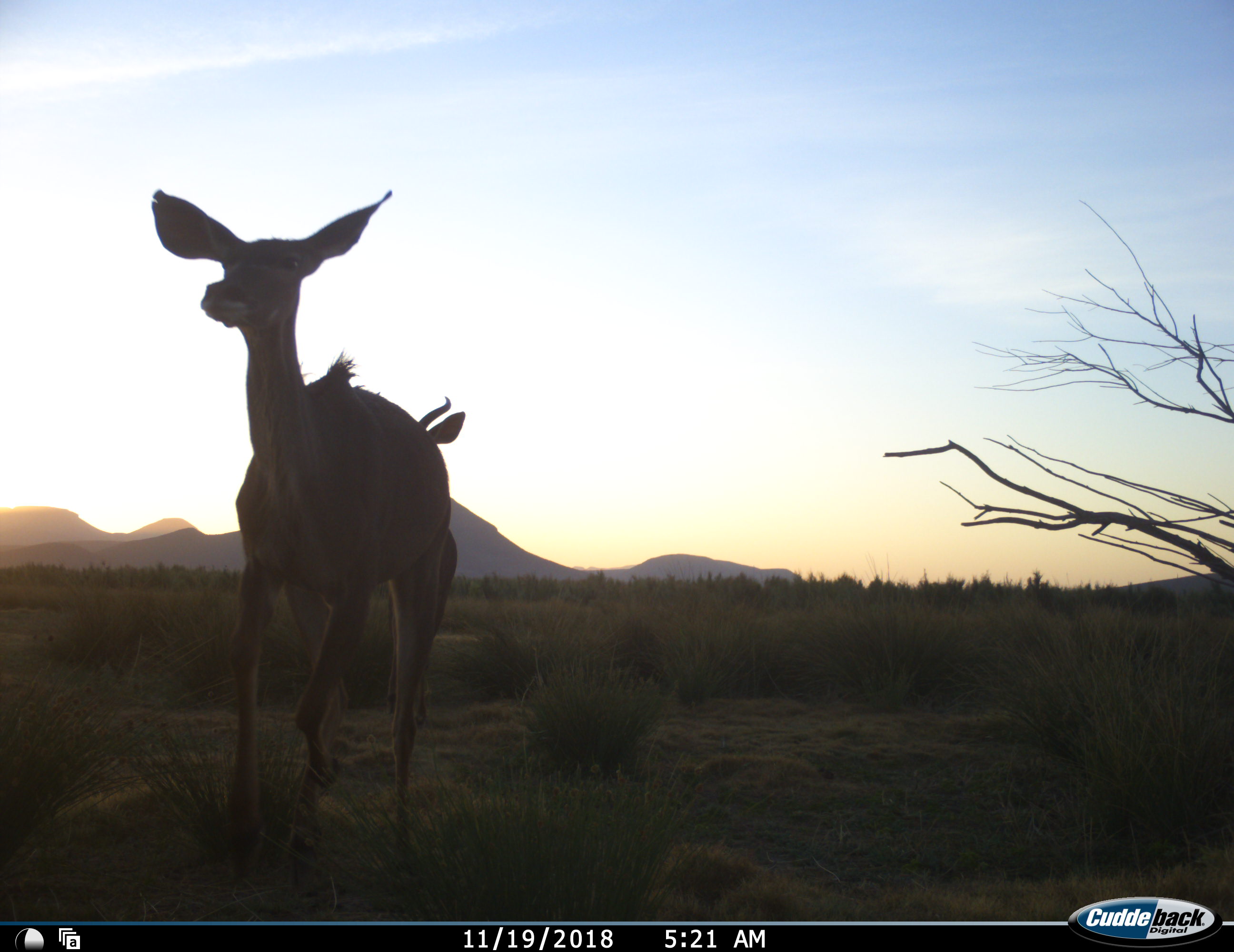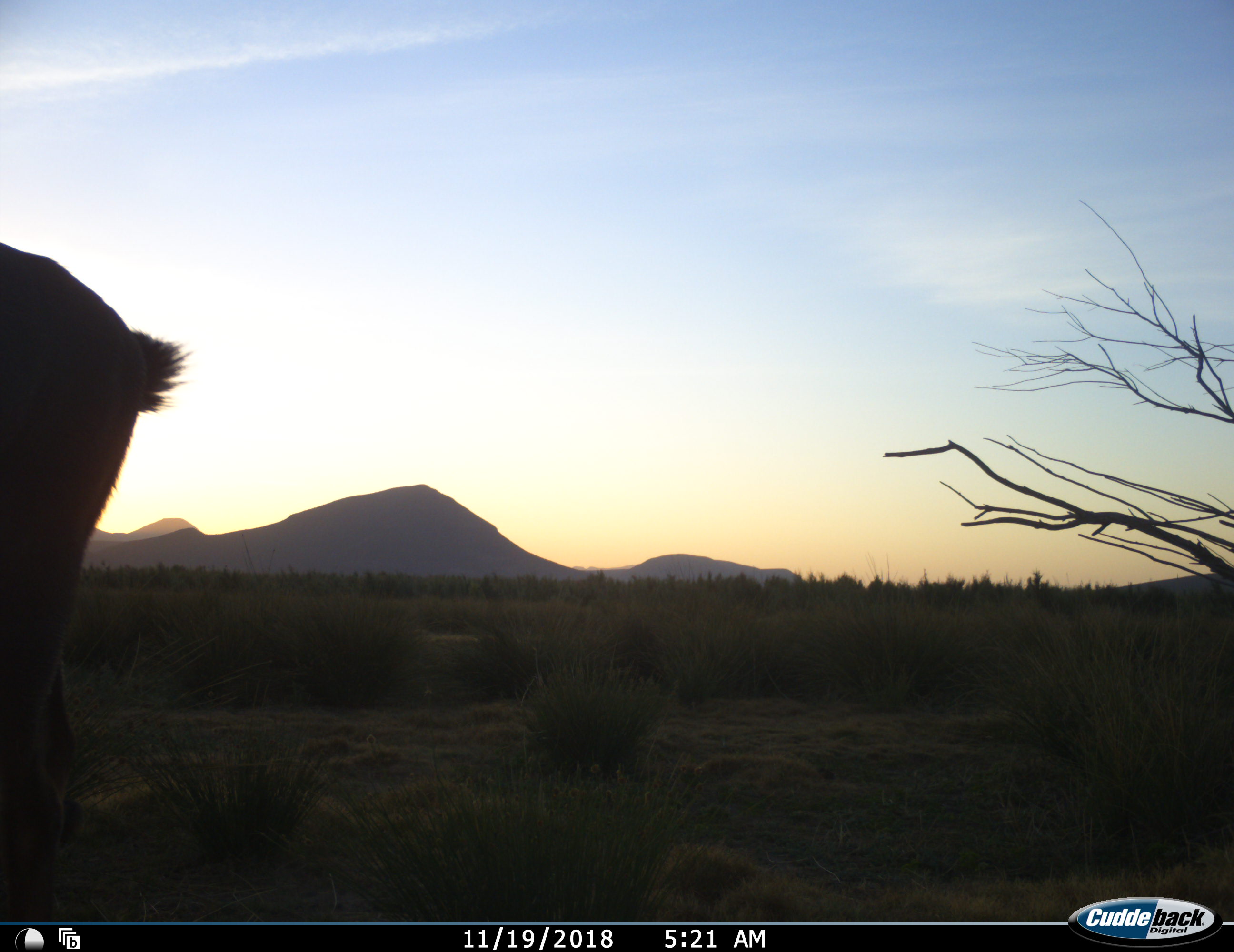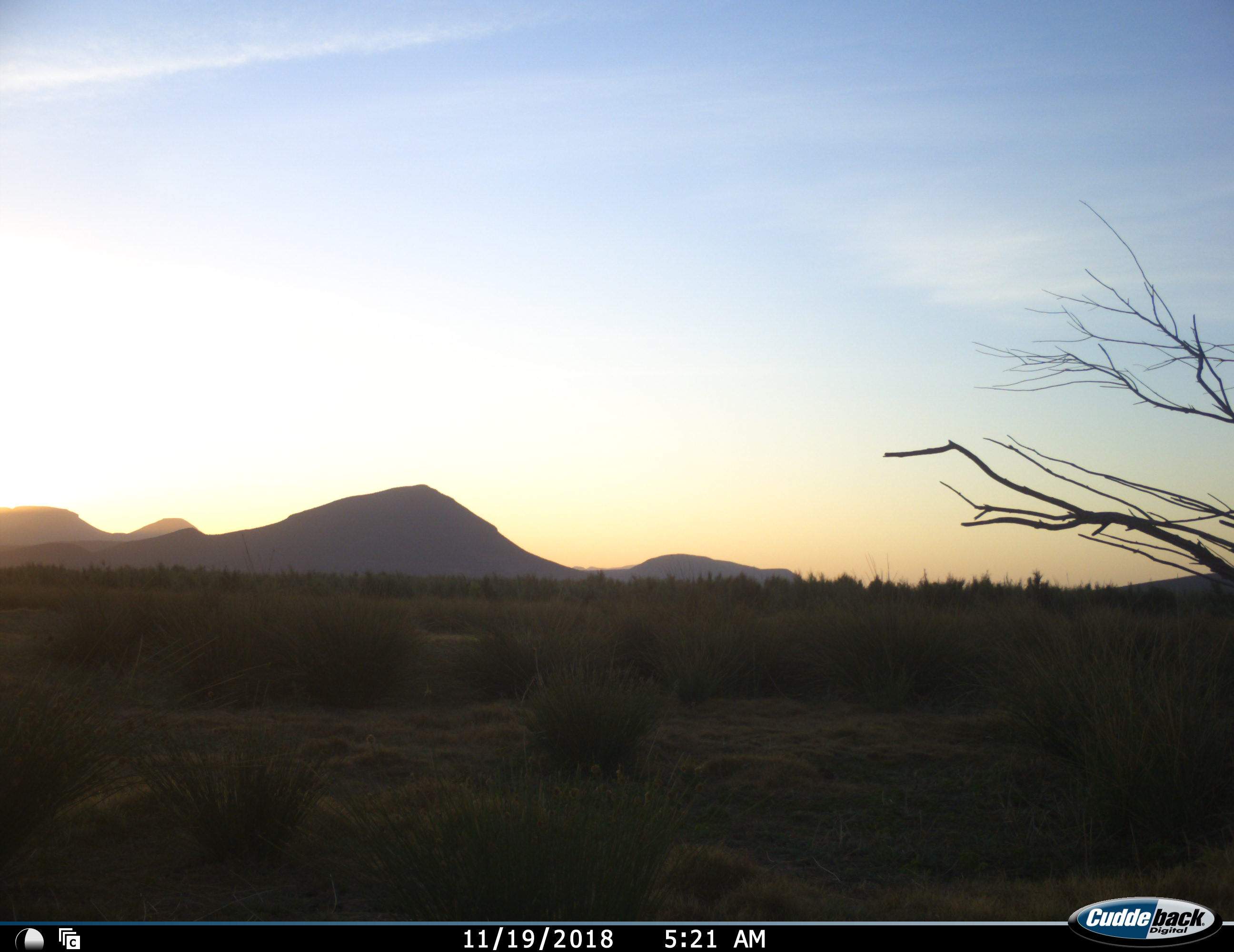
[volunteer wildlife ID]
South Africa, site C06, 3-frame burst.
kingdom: Animalia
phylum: Chordata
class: Mammalia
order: Artiodactyla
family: Bovidae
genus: Tragelaphus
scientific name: Tragelaphus strepsiceros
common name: greater kudu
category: kudu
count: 2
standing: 0%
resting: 0%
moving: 100%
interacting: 12%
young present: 0%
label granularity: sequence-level